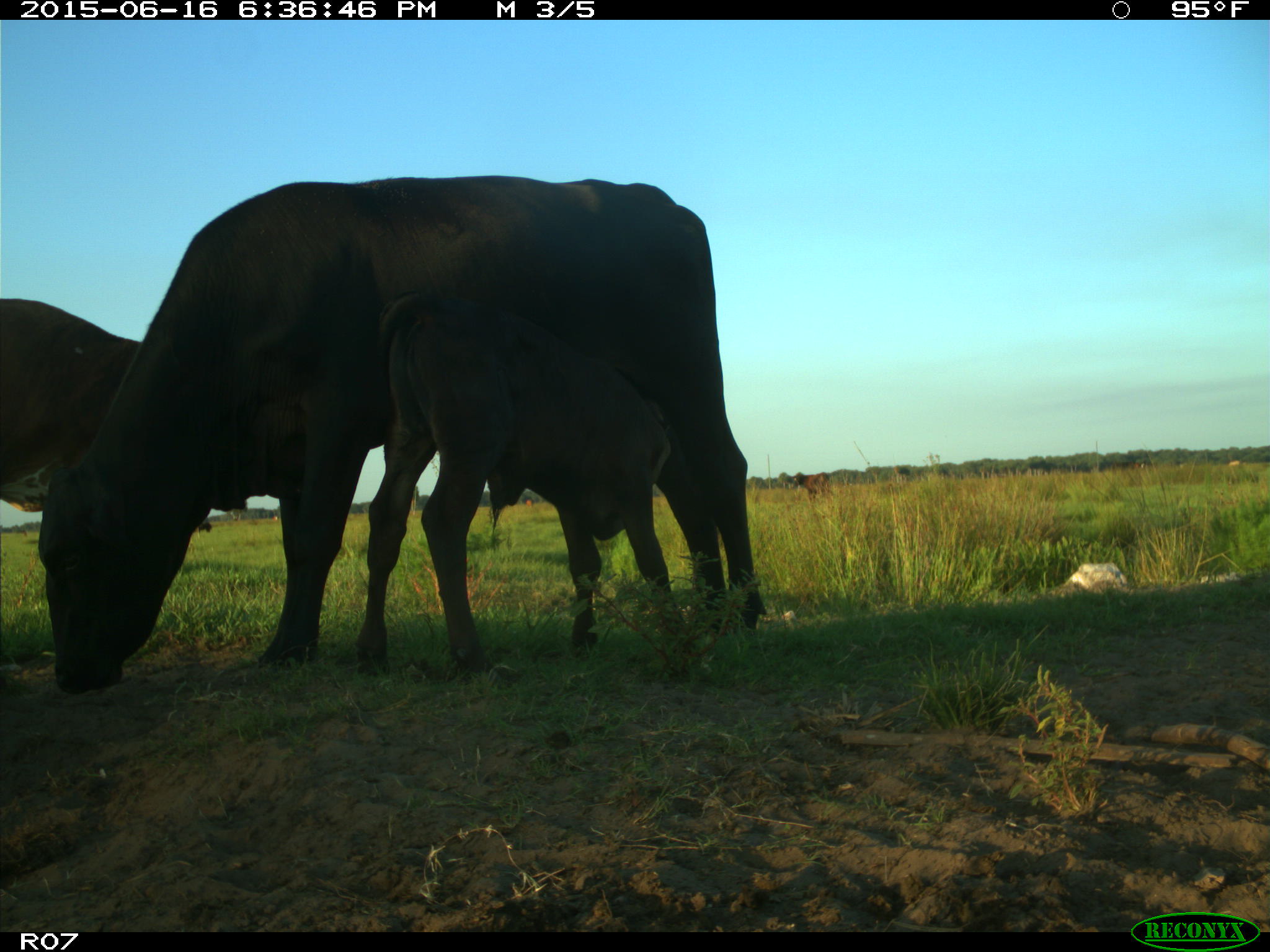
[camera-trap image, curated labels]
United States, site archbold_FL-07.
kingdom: Animalia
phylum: Chordata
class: Mammalia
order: Artiodactyla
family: Bovidae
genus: Bos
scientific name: Bos taurus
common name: domestic cow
Bos taurus (domestic cow).